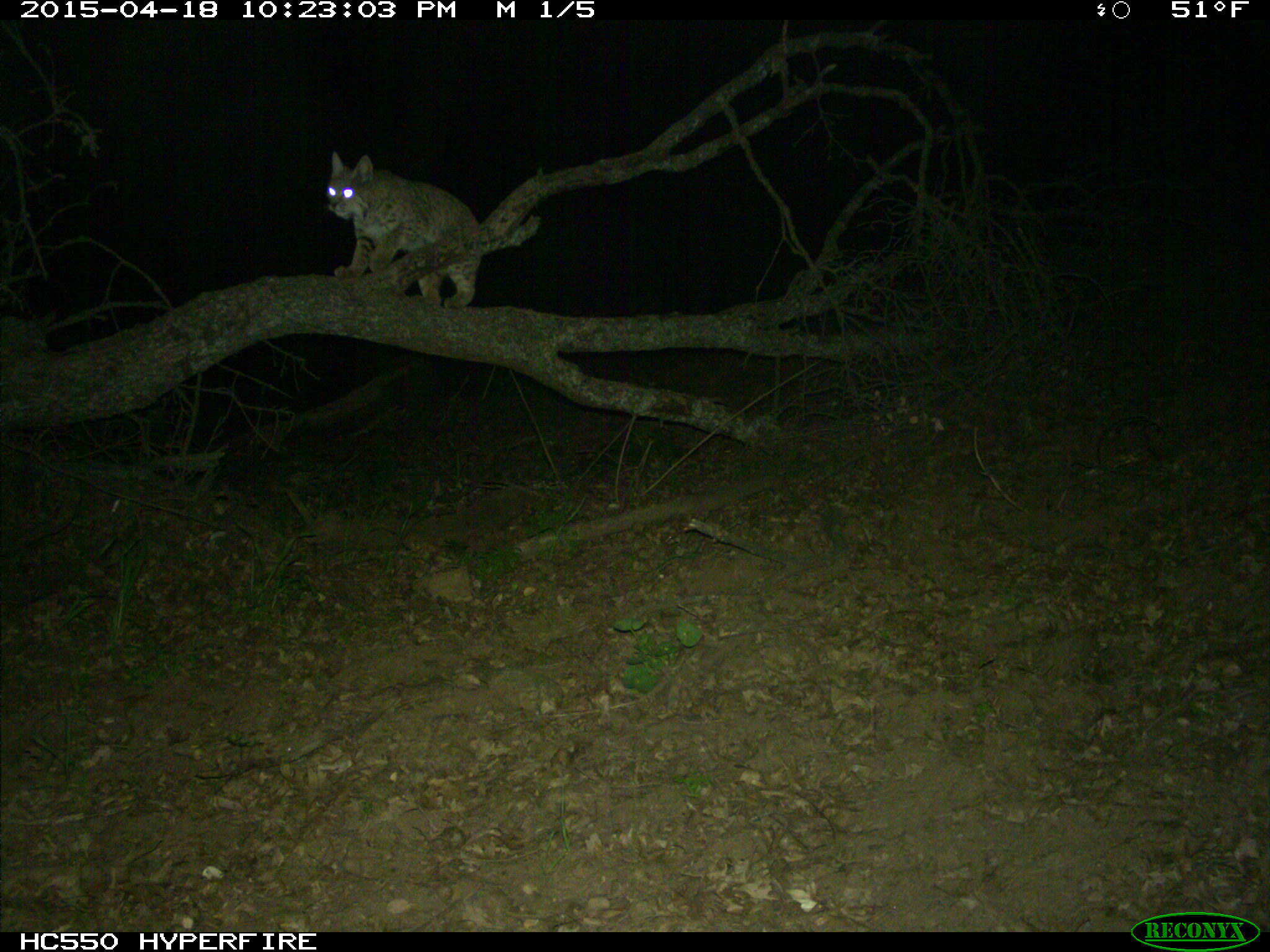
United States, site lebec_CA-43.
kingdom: Animalia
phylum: Chordata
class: Mammalia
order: Carnivora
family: Felidae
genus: Lynx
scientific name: Lynx rufus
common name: bobcat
Lynx rufus (bobcat).